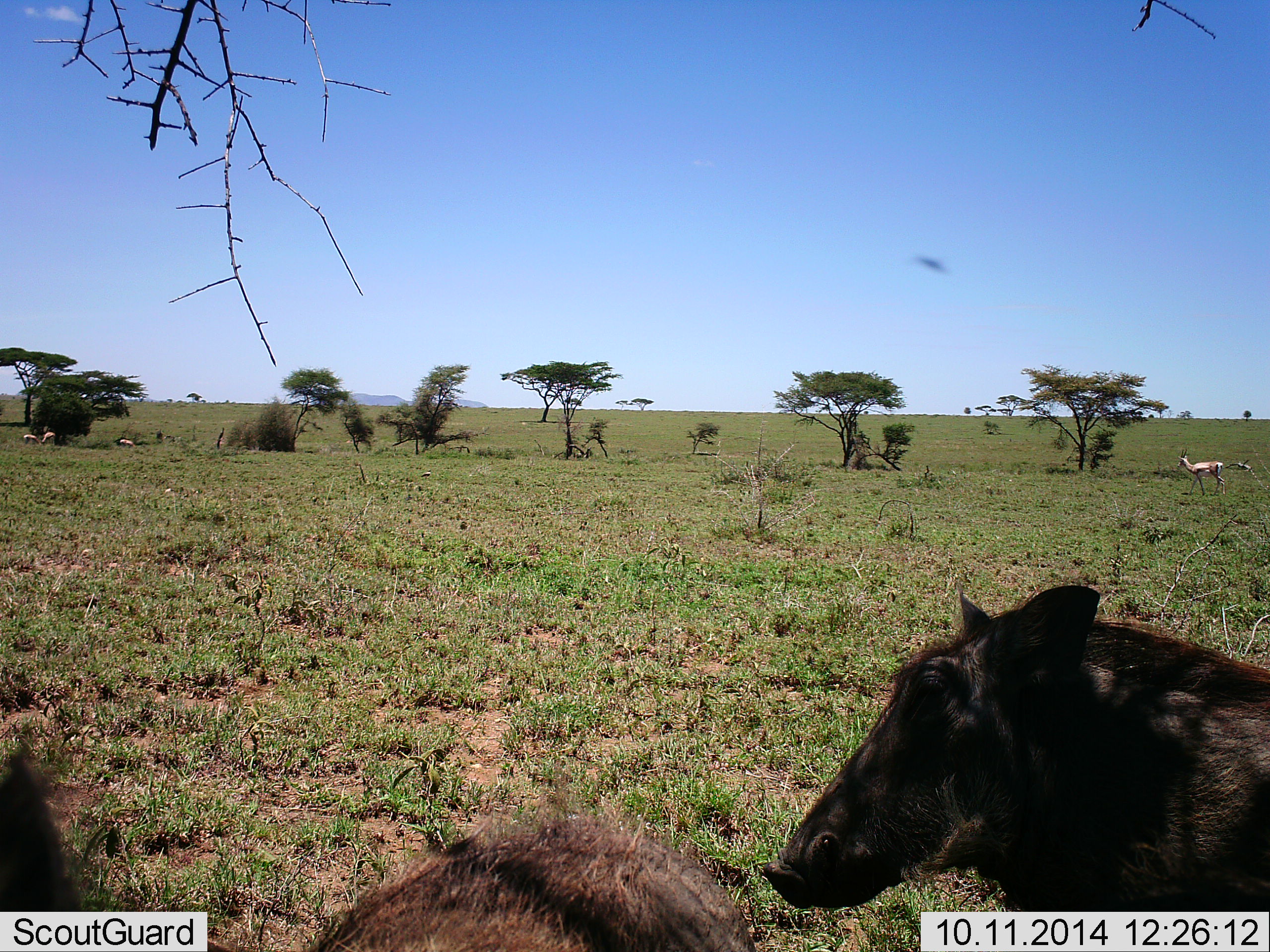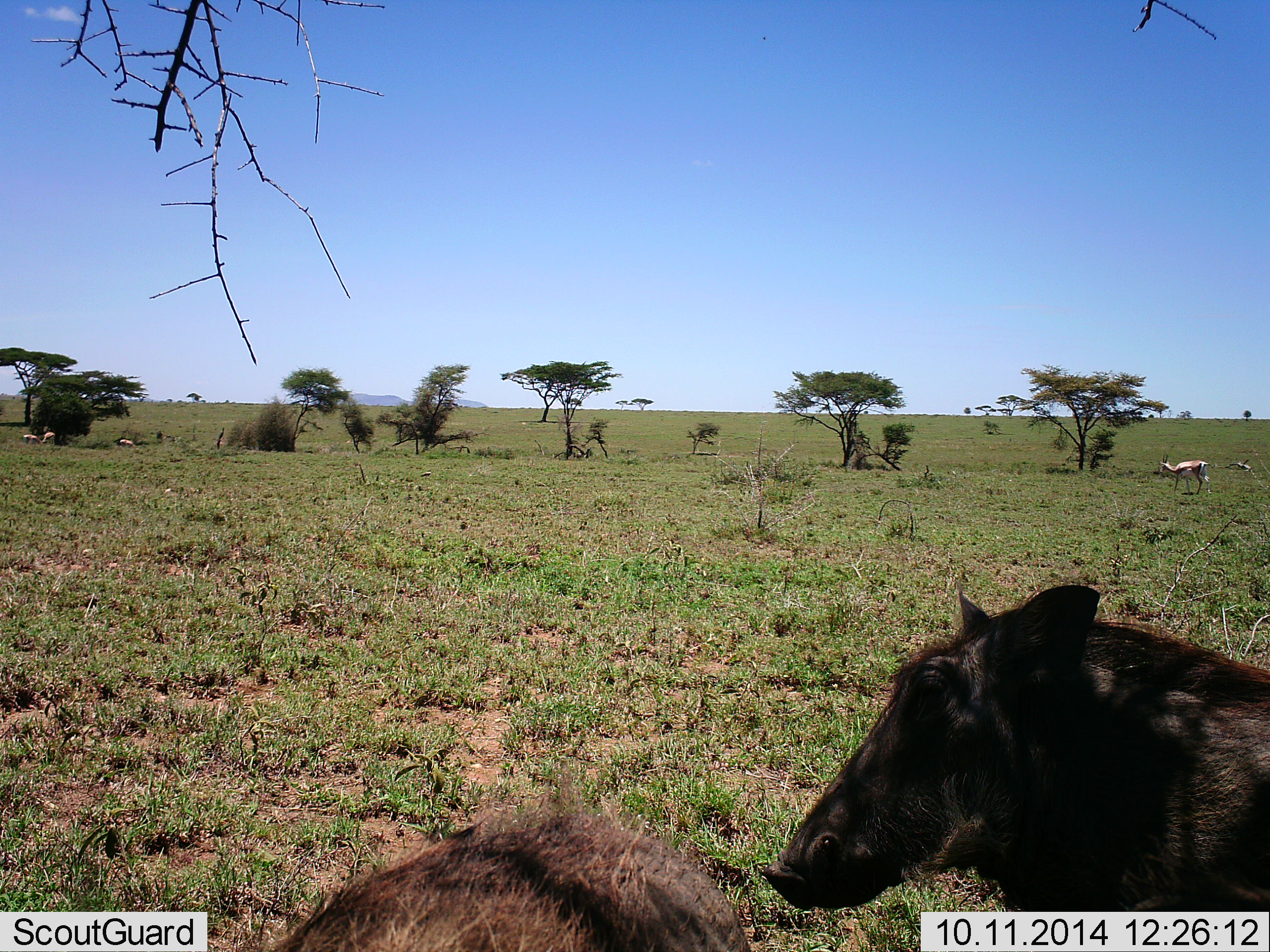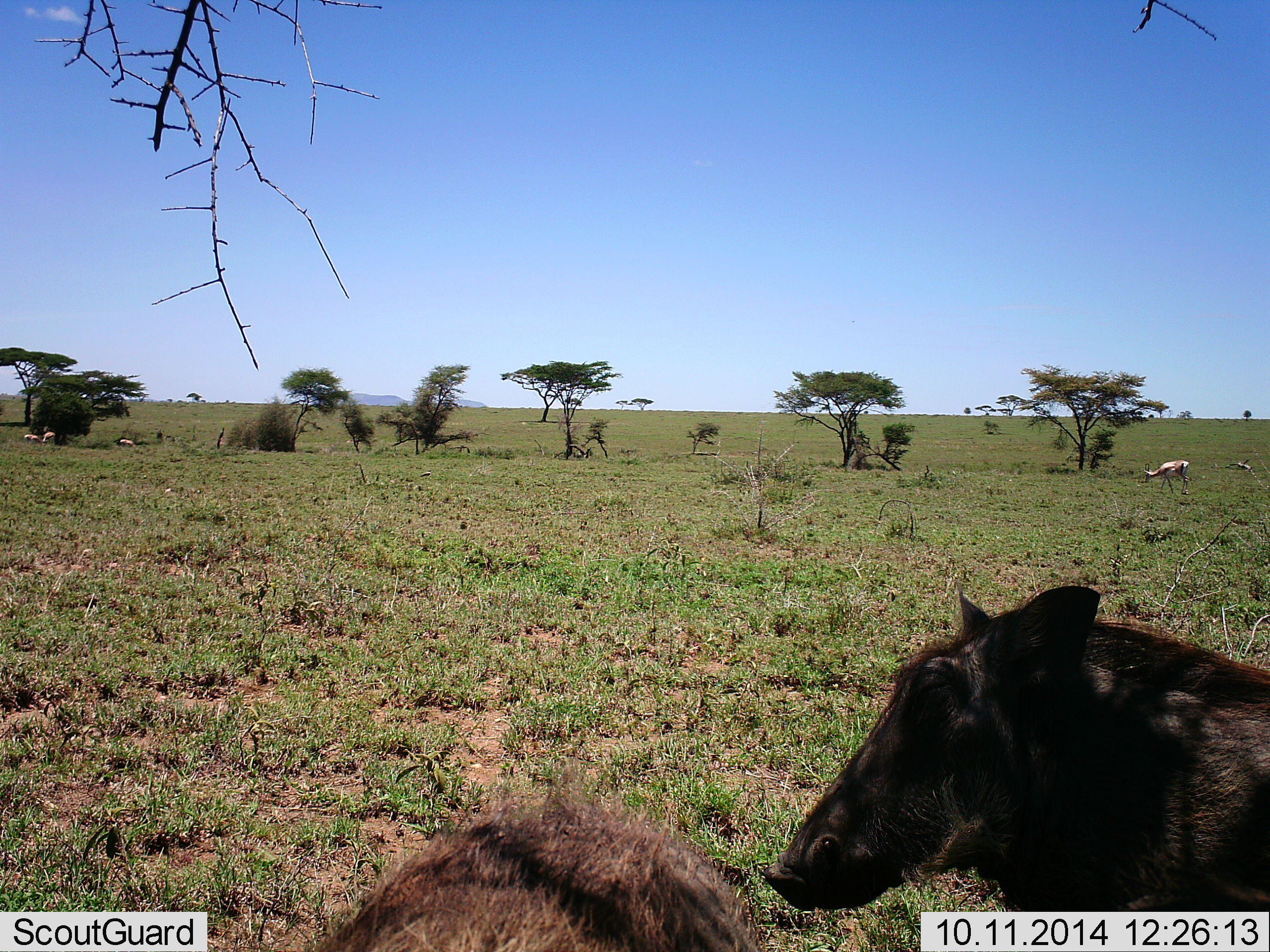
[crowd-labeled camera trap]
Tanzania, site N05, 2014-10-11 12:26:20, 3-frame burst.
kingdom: Animalia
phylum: Chordata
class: Mammalia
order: Artiodactyla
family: Bovidae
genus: Eudorcas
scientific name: Eudorcas thomsonii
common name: thomson's gazelle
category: gazellethomsons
Gazellethomsons (thomson's gazelle) (Eudorcas thomsonii), count 1. Behavior (volunteer vote fractions): standing 31%, resting 15%, moving 85%, interacting 0%. Young present (vote fraction): 0%. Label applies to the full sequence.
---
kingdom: Animalia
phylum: Chordata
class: Mammalia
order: Artiodactyla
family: Suidae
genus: Phacochoerus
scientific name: Phacochoerus africanus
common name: warthog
Warthog (Phacochoerus africanus), count 2. Behavior (volunteer vote fractions): standing 62%, resting 38%, moving 0%, interacting 0%. Young present (vote fraction): 0%. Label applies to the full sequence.